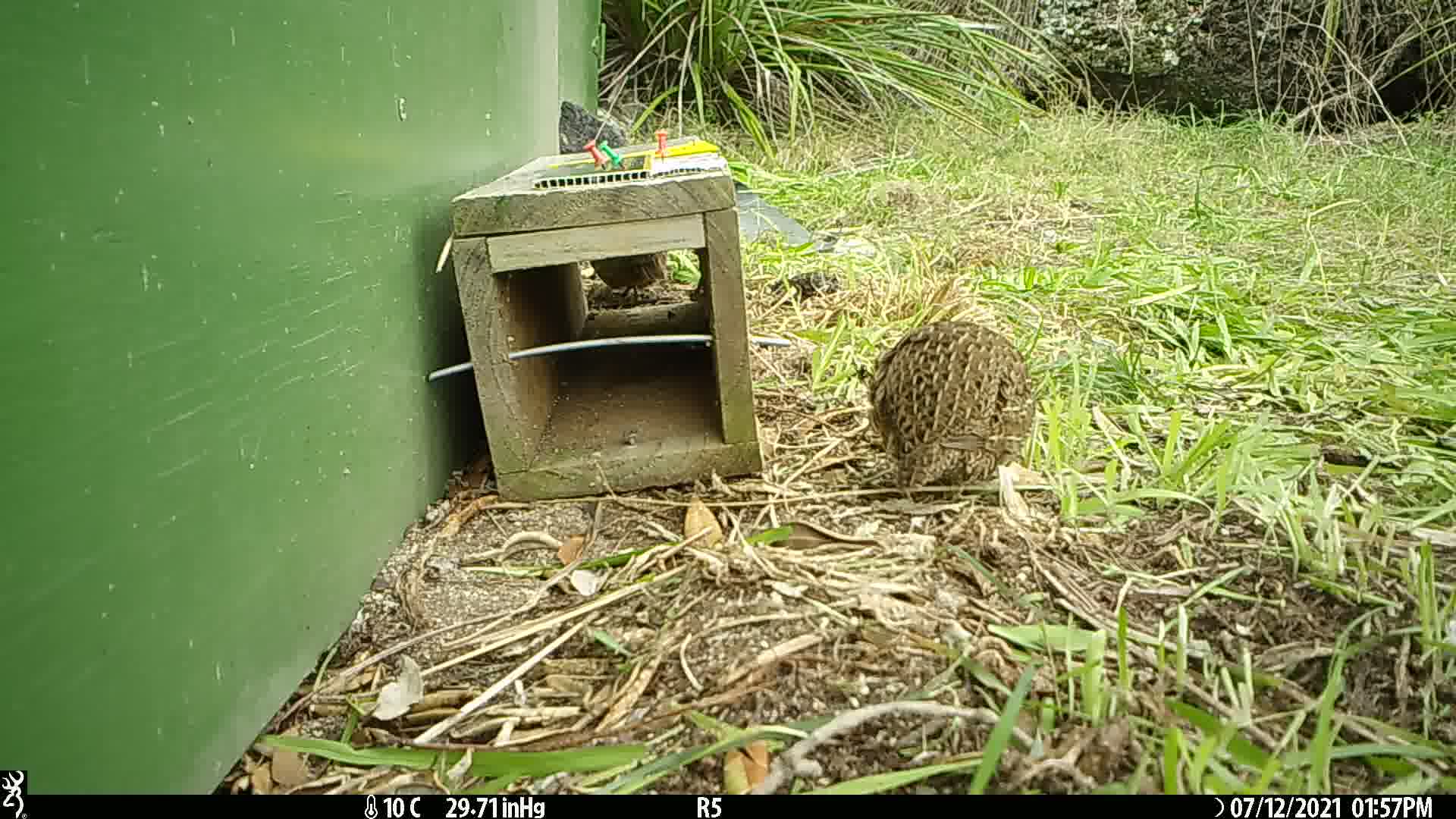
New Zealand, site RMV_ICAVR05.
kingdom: Animalia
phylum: Chordata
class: Aves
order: Galliformes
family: Phasianidae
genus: Synoicus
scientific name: Synoicus ypsilophorus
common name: brown quail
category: quail brown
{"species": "quail brown (brown quail) (Synoicus ypsilophorus)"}